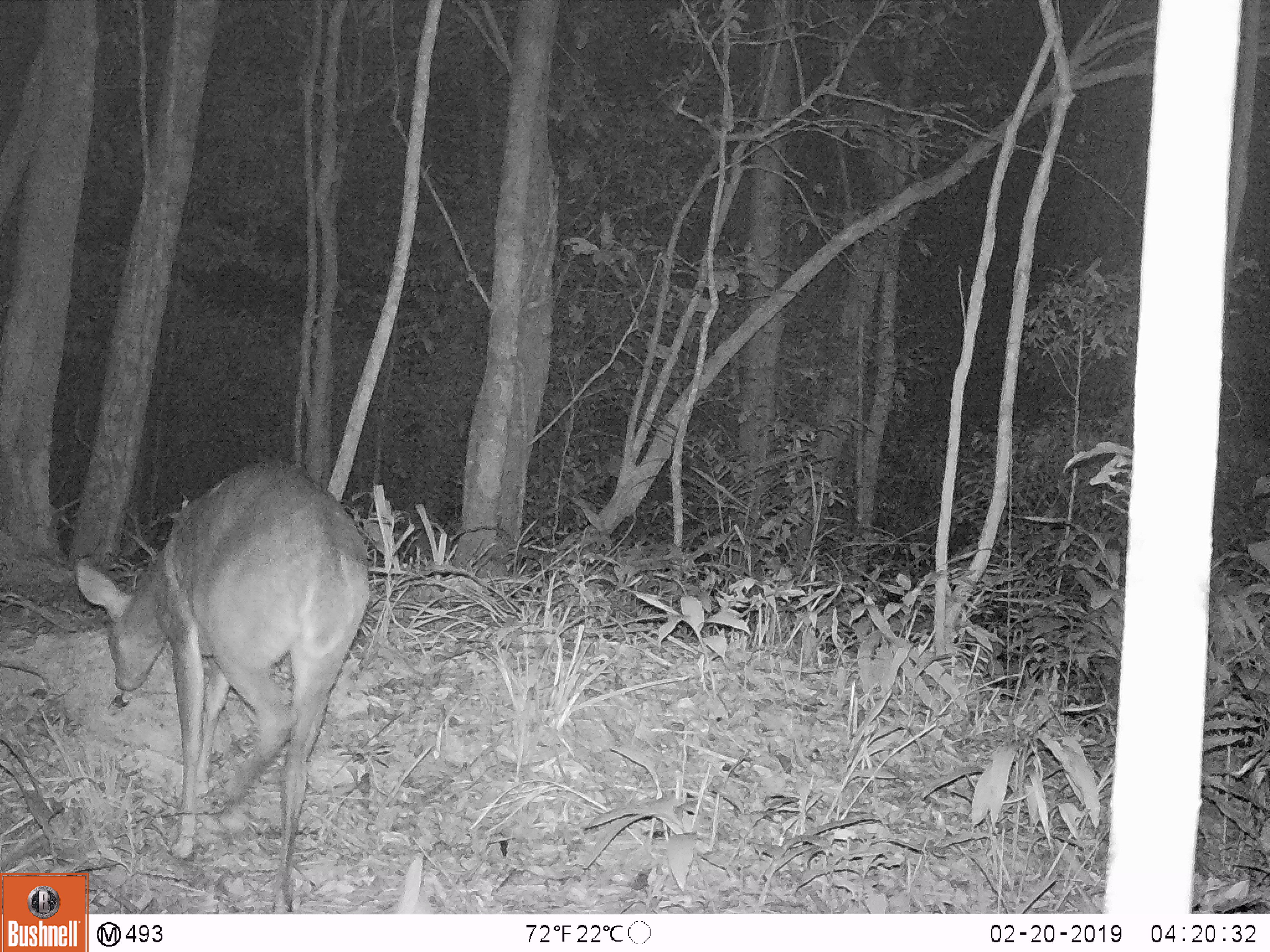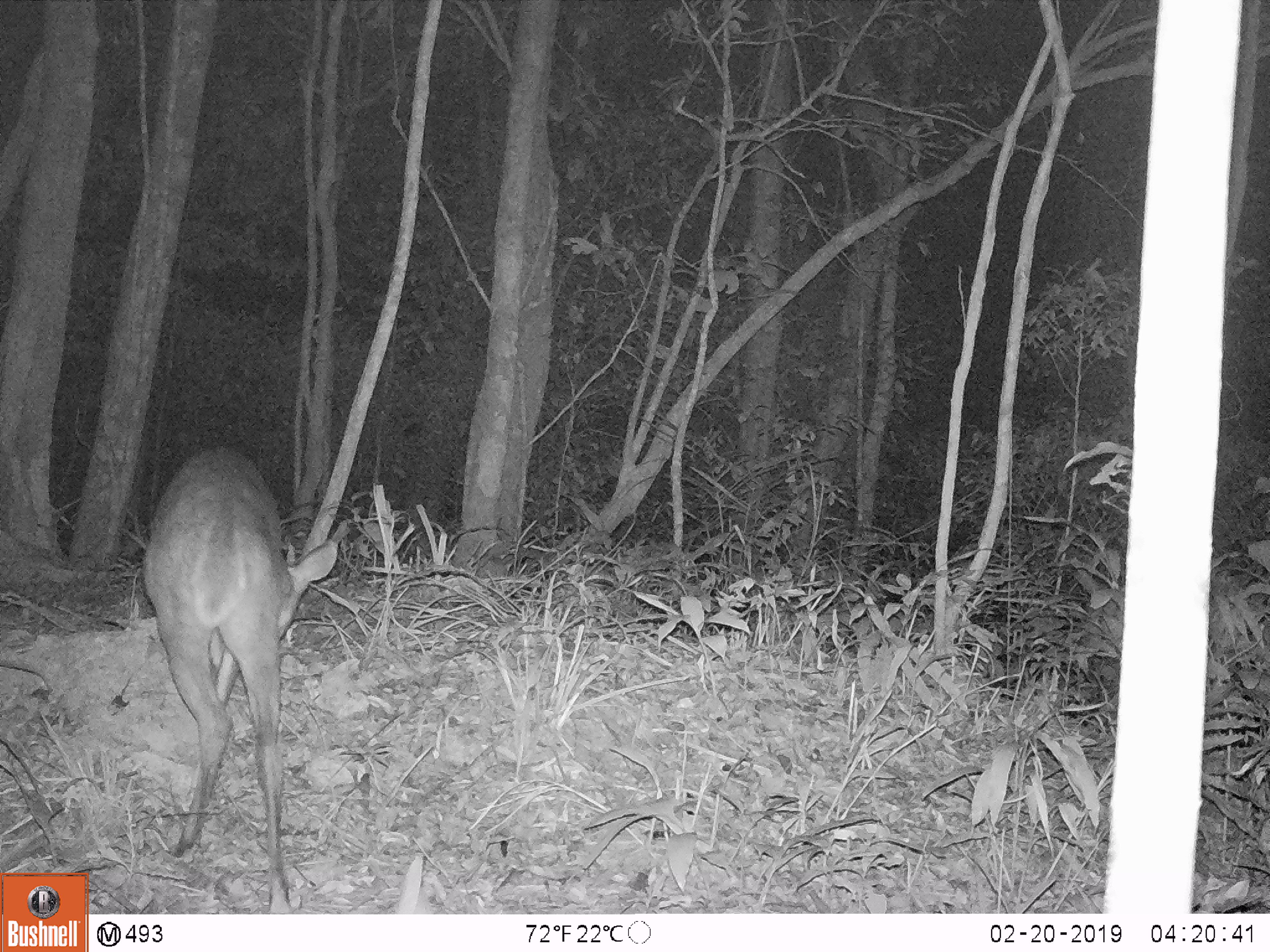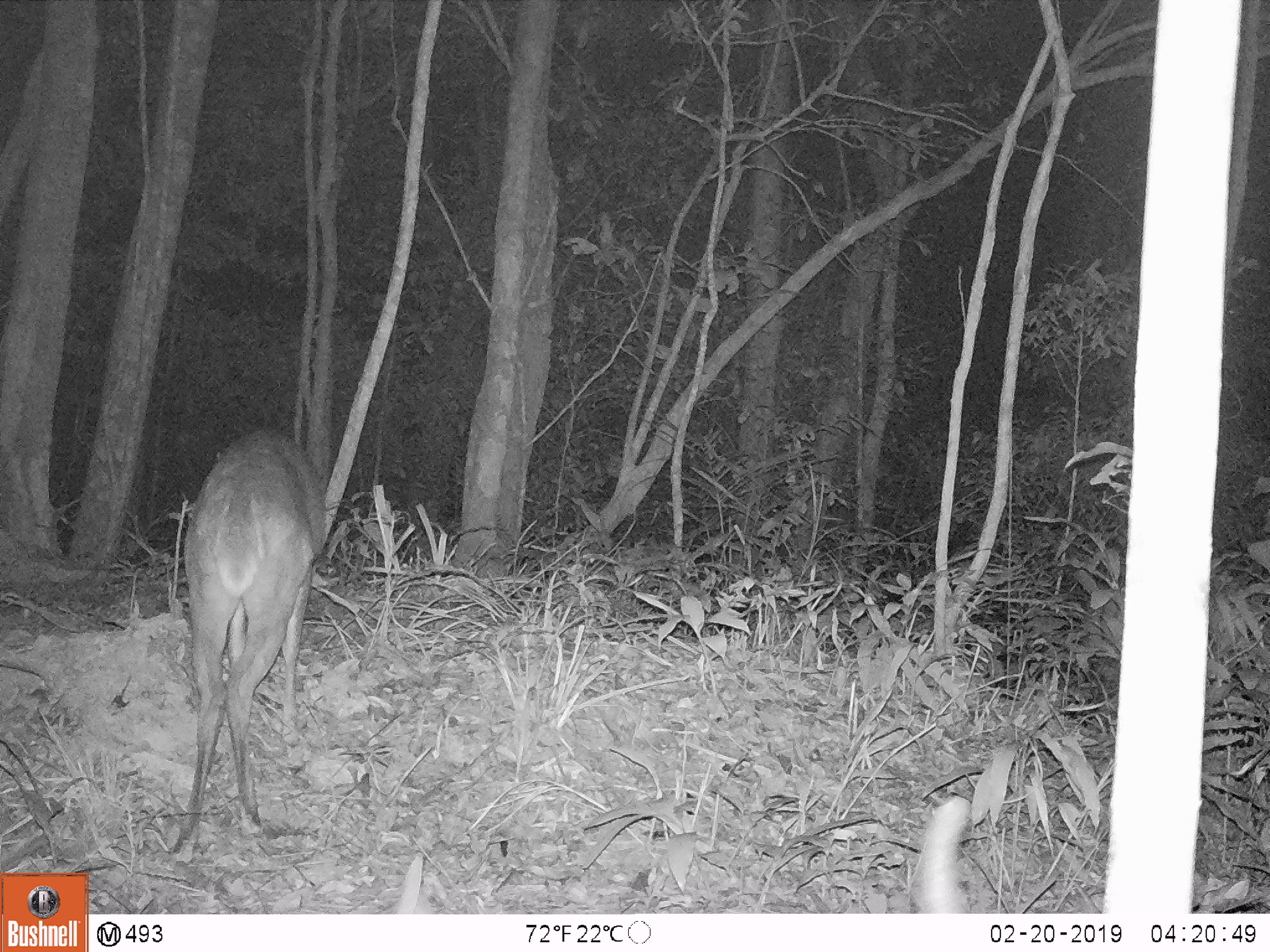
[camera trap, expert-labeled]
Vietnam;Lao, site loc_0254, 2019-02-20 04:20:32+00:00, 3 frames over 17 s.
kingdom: Animalia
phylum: Chordata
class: Mammalia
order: Artiodactyla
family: Cervidae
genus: Muntiacus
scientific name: Muntiacus vuquangensis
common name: large-antlered muntjac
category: large antlered muntjac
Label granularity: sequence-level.